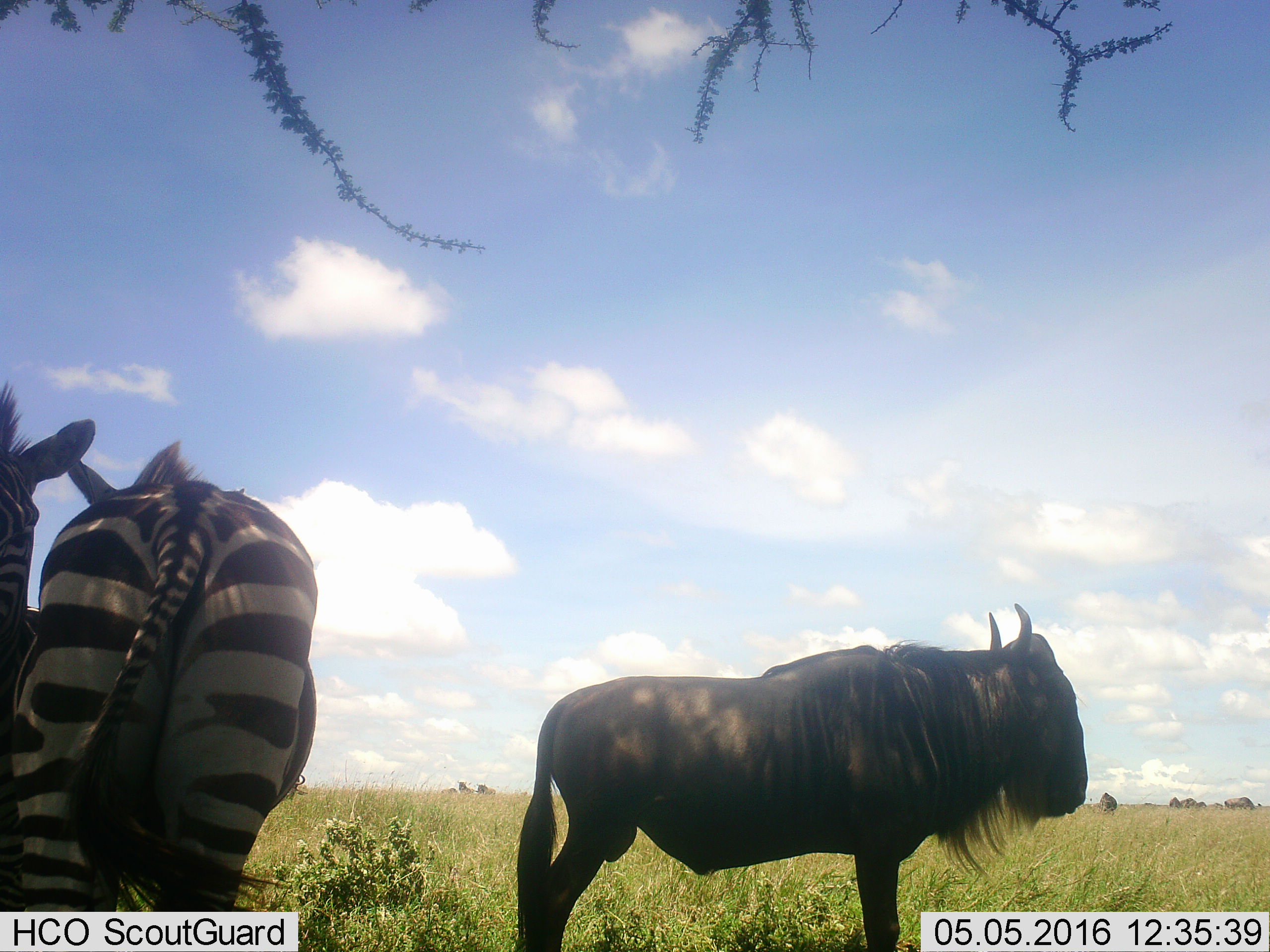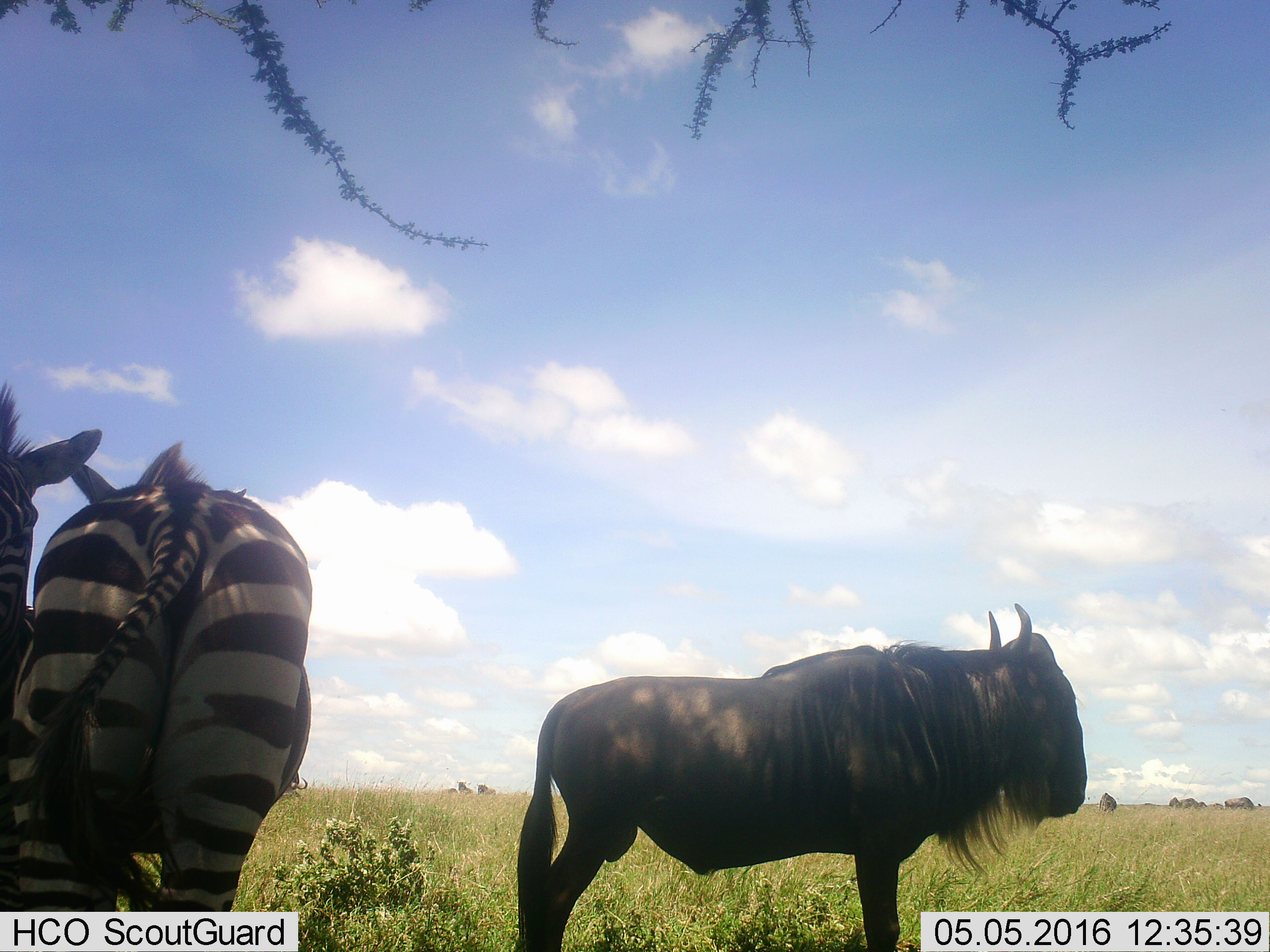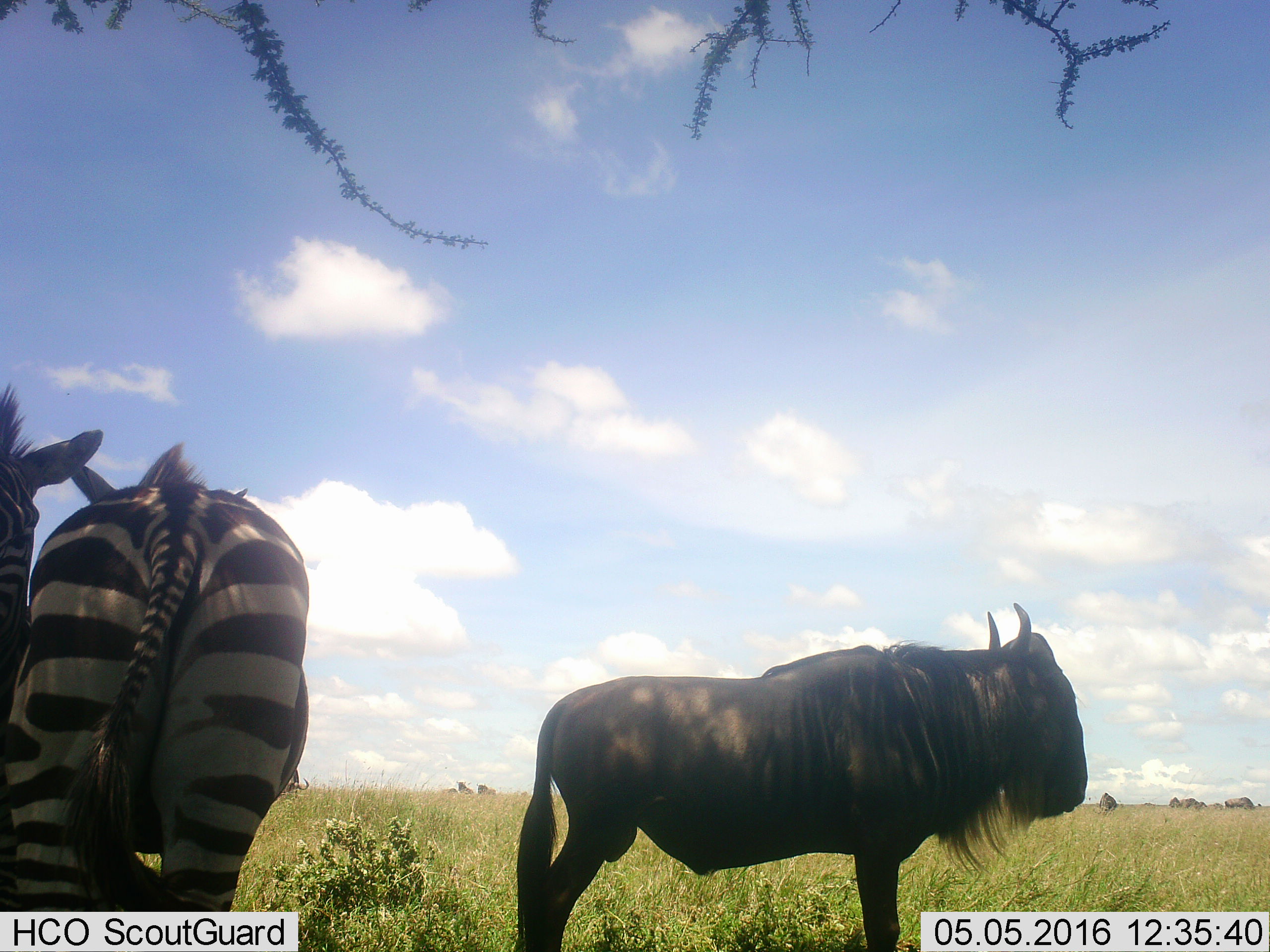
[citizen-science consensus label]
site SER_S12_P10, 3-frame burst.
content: unidentified animal